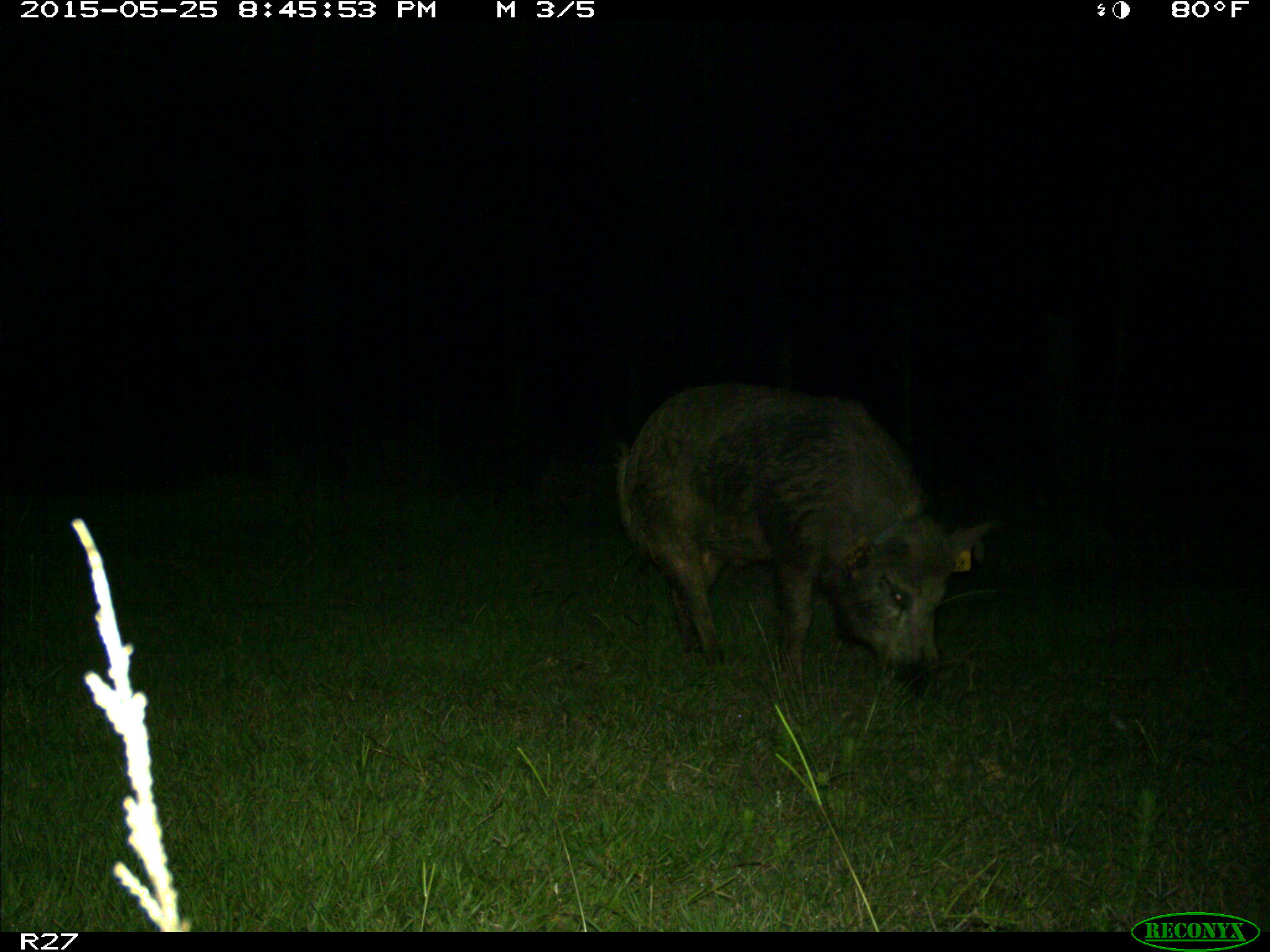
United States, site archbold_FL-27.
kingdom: Animalia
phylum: Chordata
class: Mammalia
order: Artiodactyla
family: Suidae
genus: Sus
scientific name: Sus scrofa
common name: wild boar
Sus scrofa (wild boar).